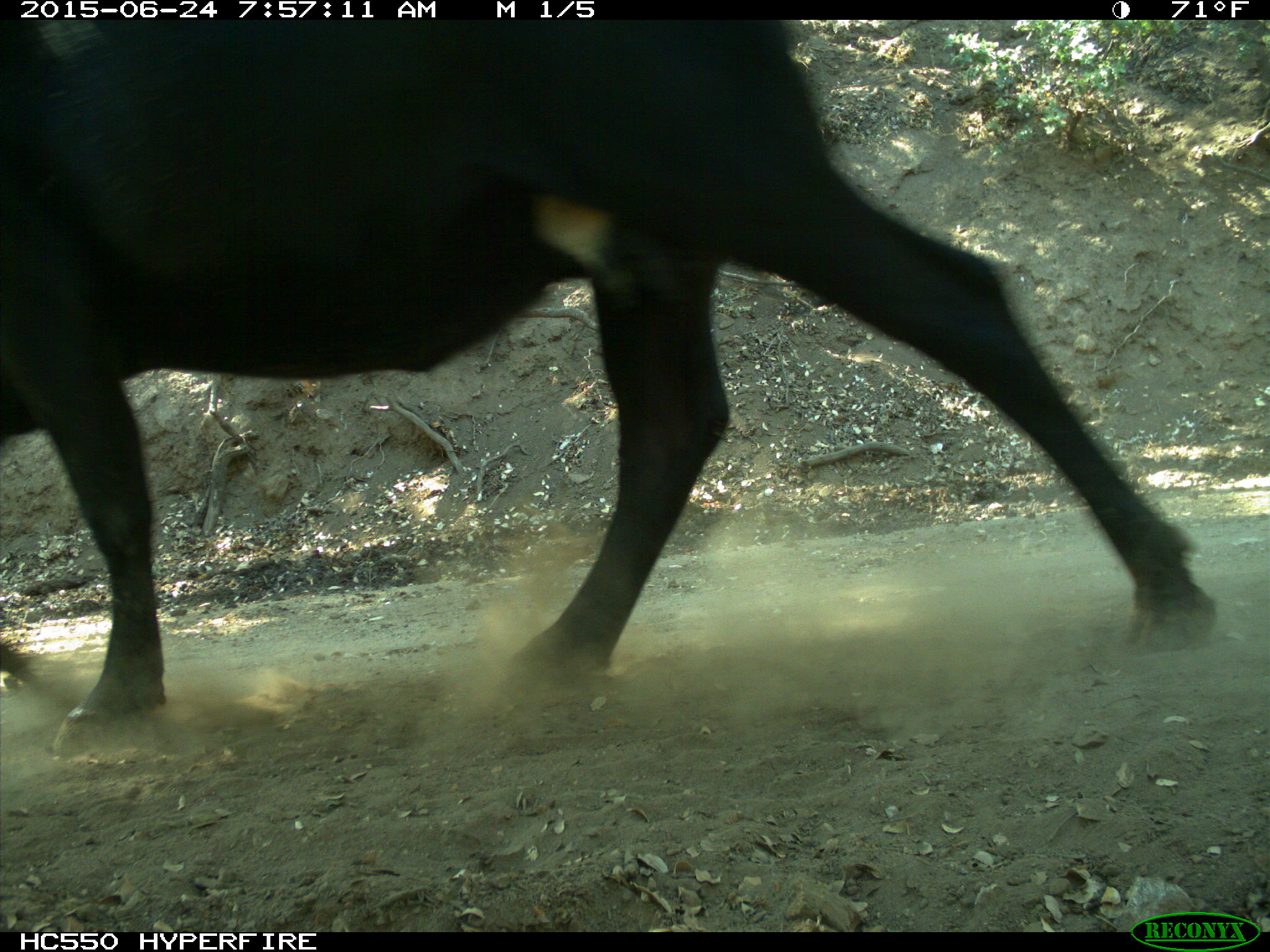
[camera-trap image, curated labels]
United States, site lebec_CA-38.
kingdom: Animalia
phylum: Chordata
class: Mammalia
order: Artiodactyla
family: Bovidae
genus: Bos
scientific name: Bos taurus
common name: domestic cow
Bos taurus (domestic cow).